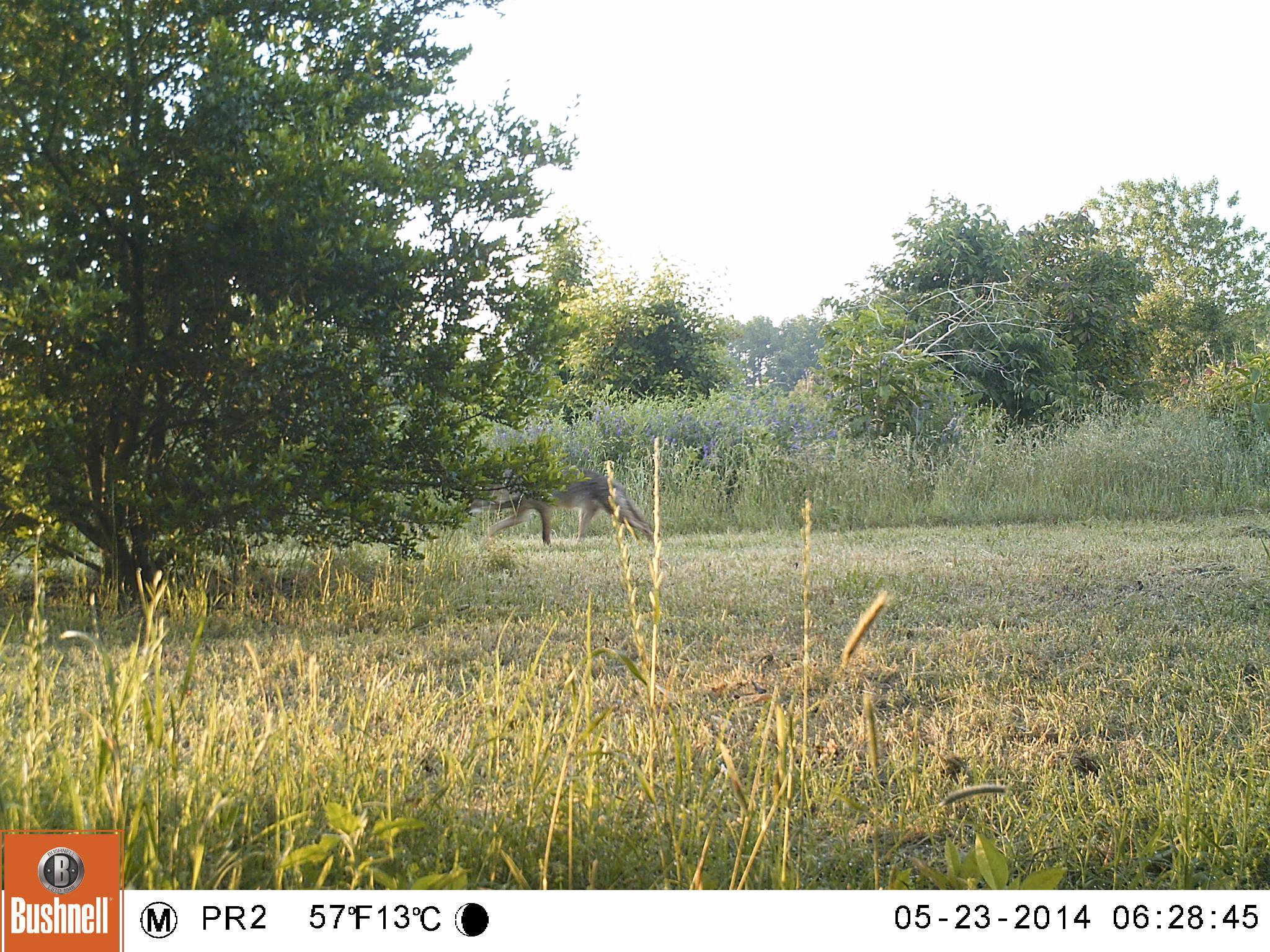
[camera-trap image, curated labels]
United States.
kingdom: Animalia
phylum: Chordata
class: Mammalia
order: Carnivora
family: Canidae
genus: Canis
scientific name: Canis latrans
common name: coyote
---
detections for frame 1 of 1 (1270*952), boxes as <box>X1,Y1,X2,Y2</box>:
Coyote: <box>480,463,662,552</box>